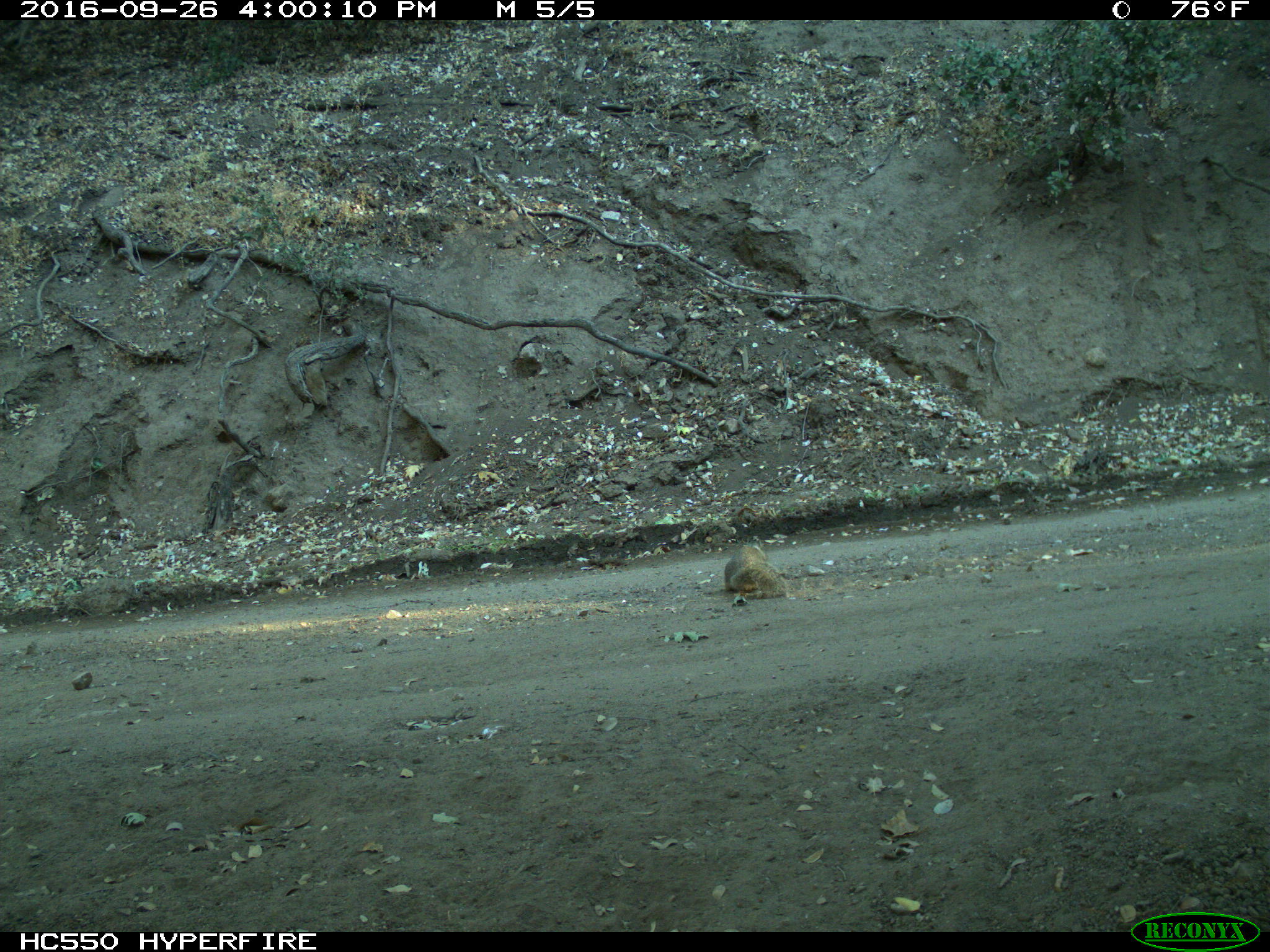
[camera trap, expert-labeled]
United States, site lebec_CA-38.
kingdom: Animalia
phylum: Chordata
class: Mammalia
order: Rodentia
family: Sciuridae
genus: Otospermophilus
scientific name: Otospermophilus beecheyi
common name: california ground squirrel